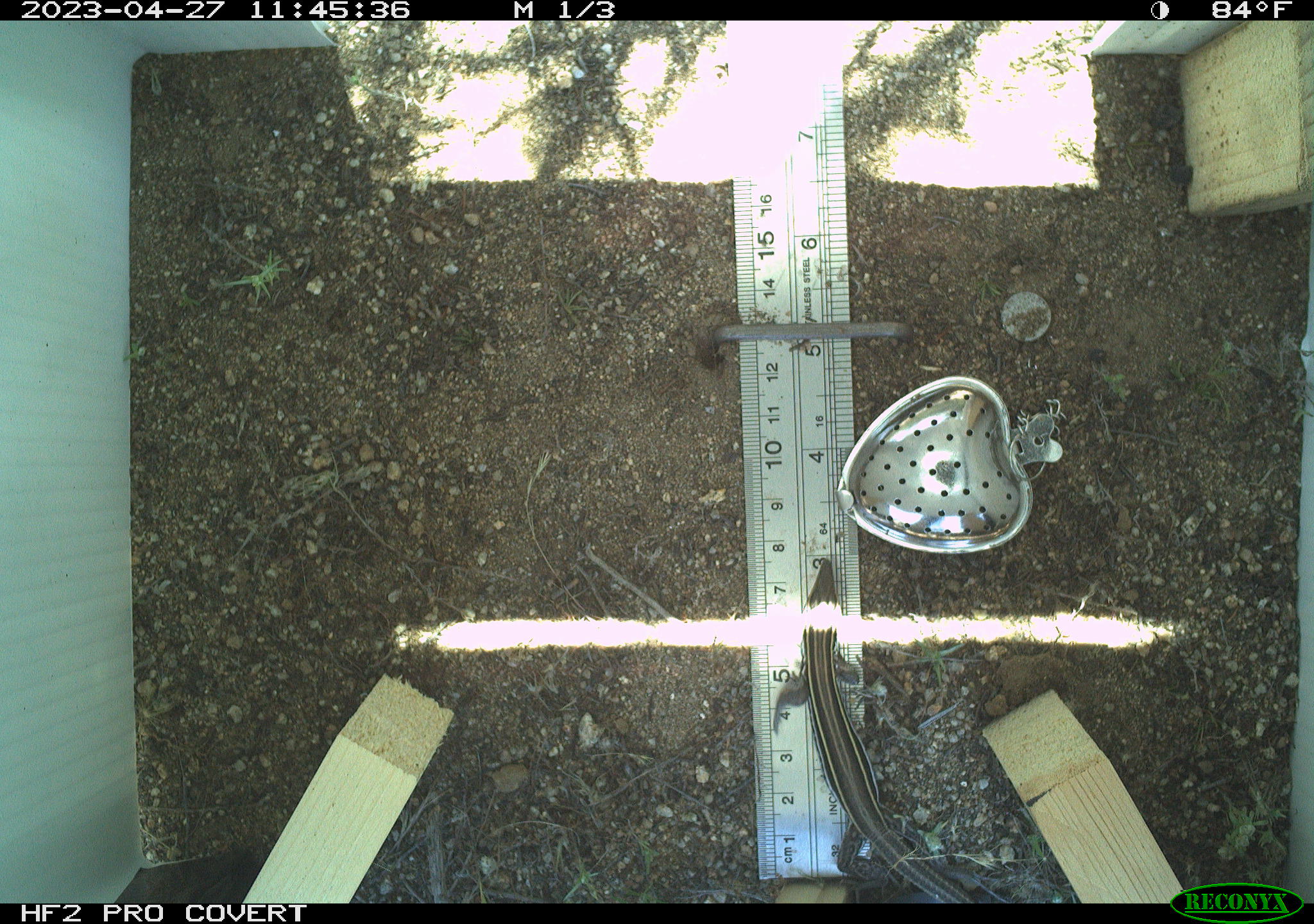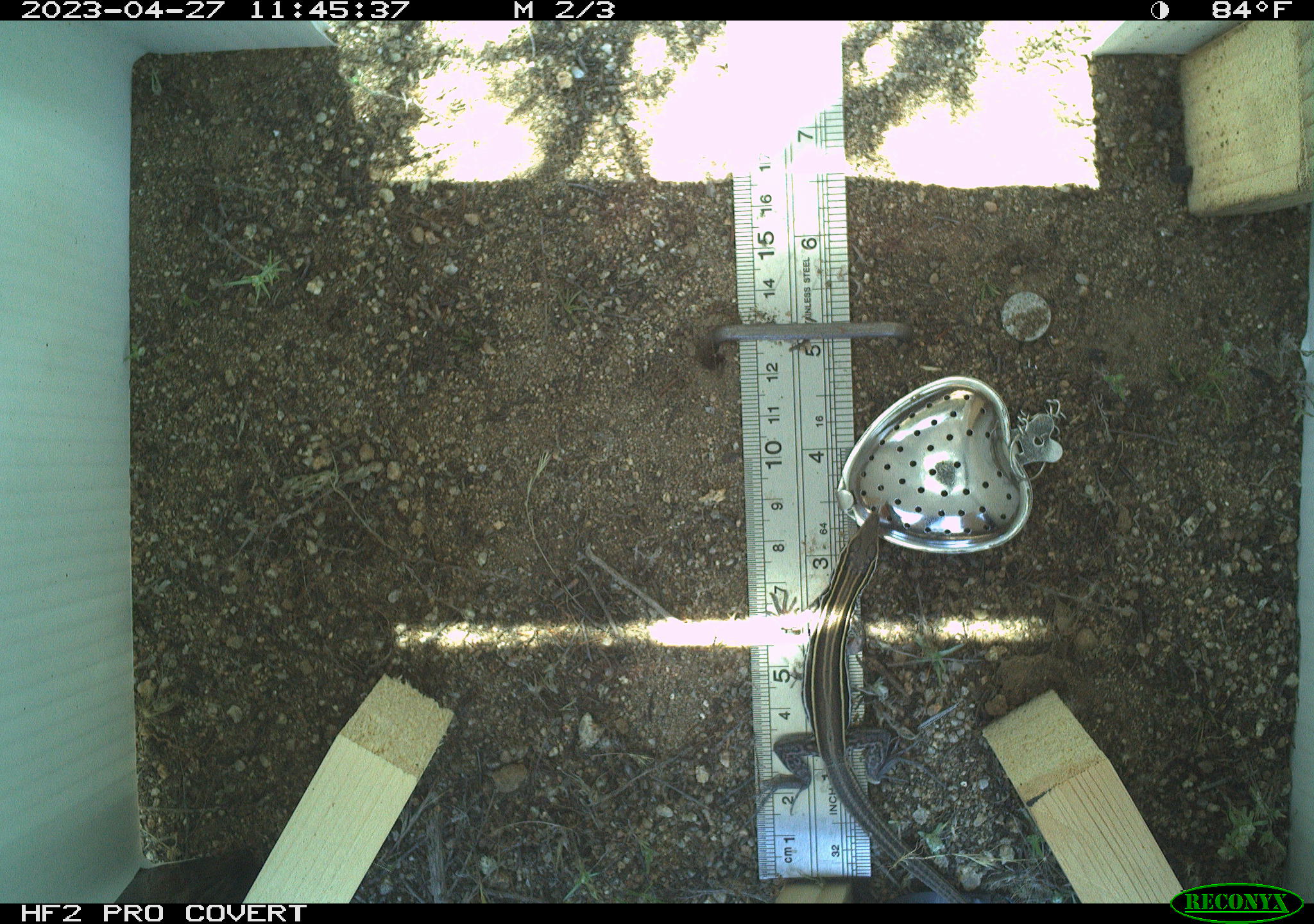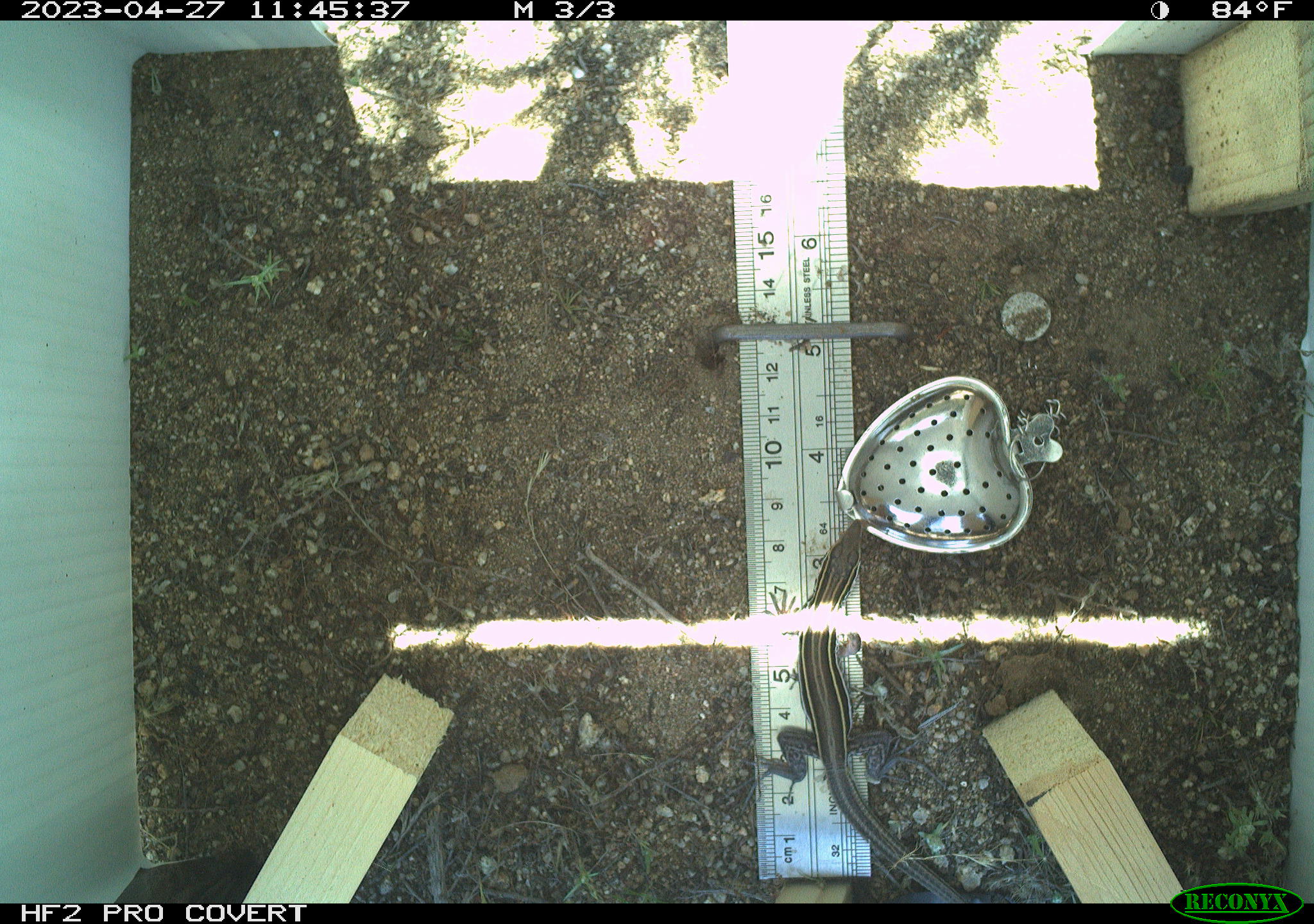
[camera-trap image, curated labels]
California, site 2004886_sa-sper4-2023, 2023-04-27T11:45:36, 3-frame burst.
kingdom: Animalia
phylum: Chordata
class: Reptilia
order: Squamata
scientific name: Squamata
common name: lizards and snakes